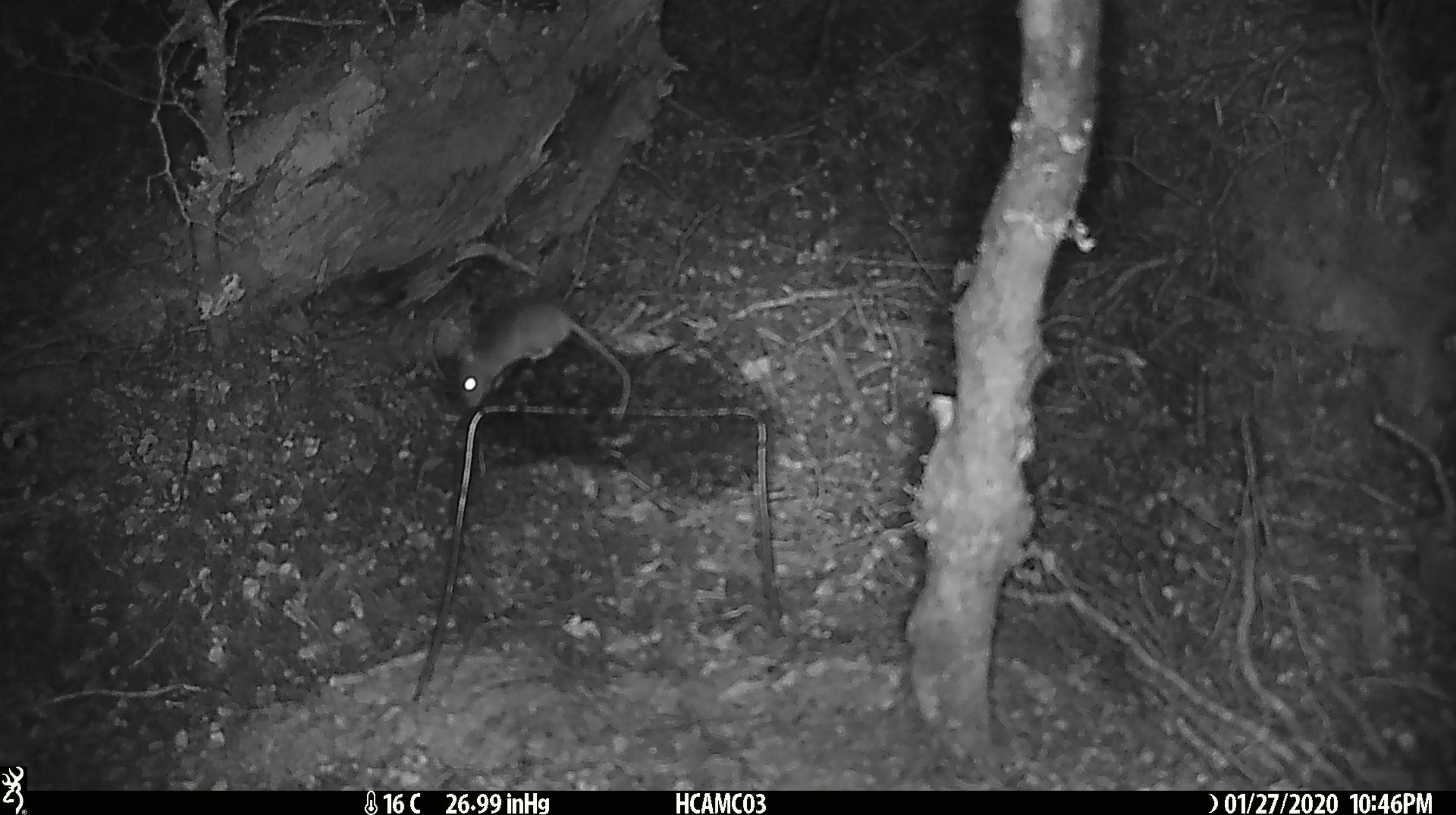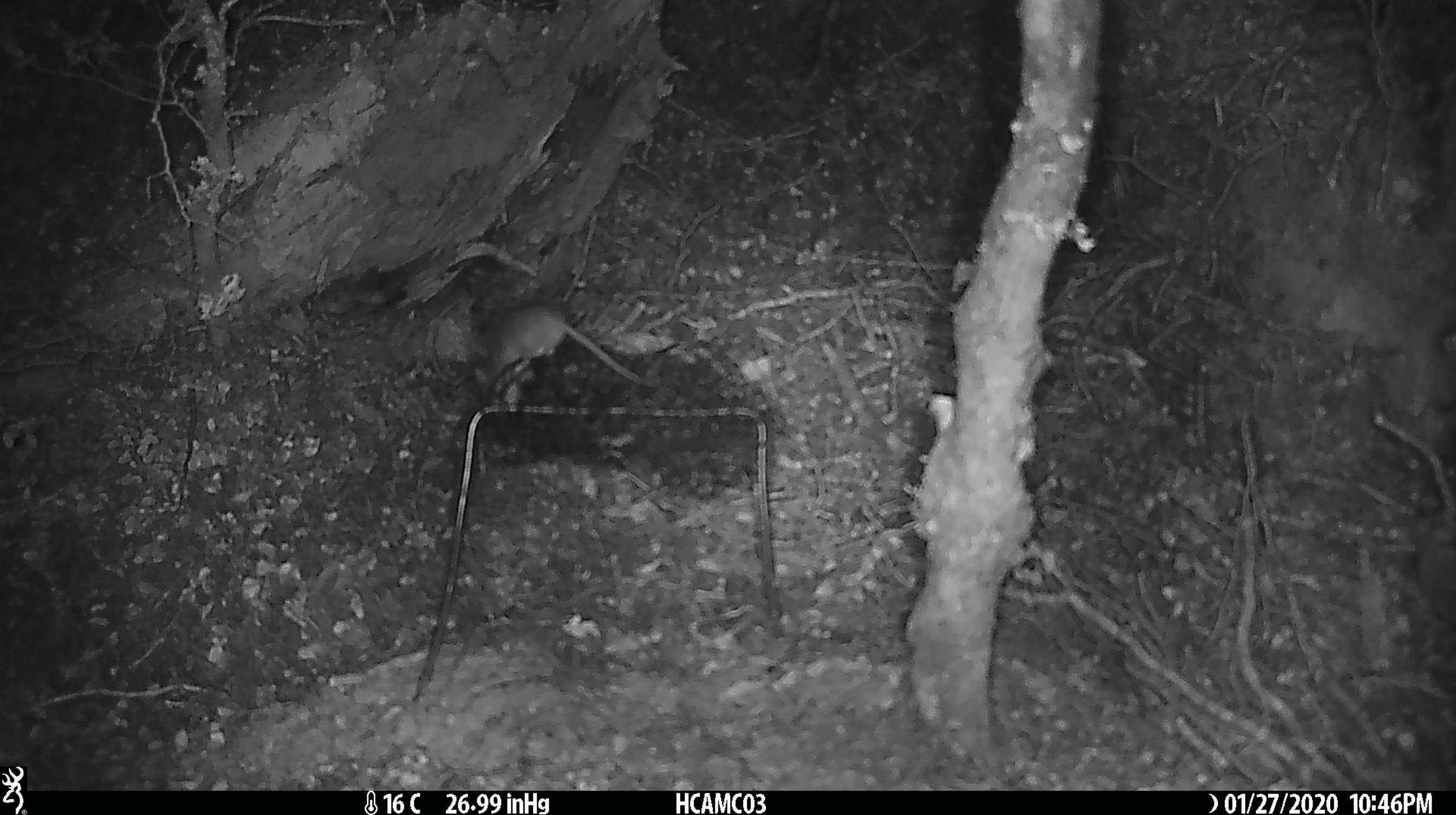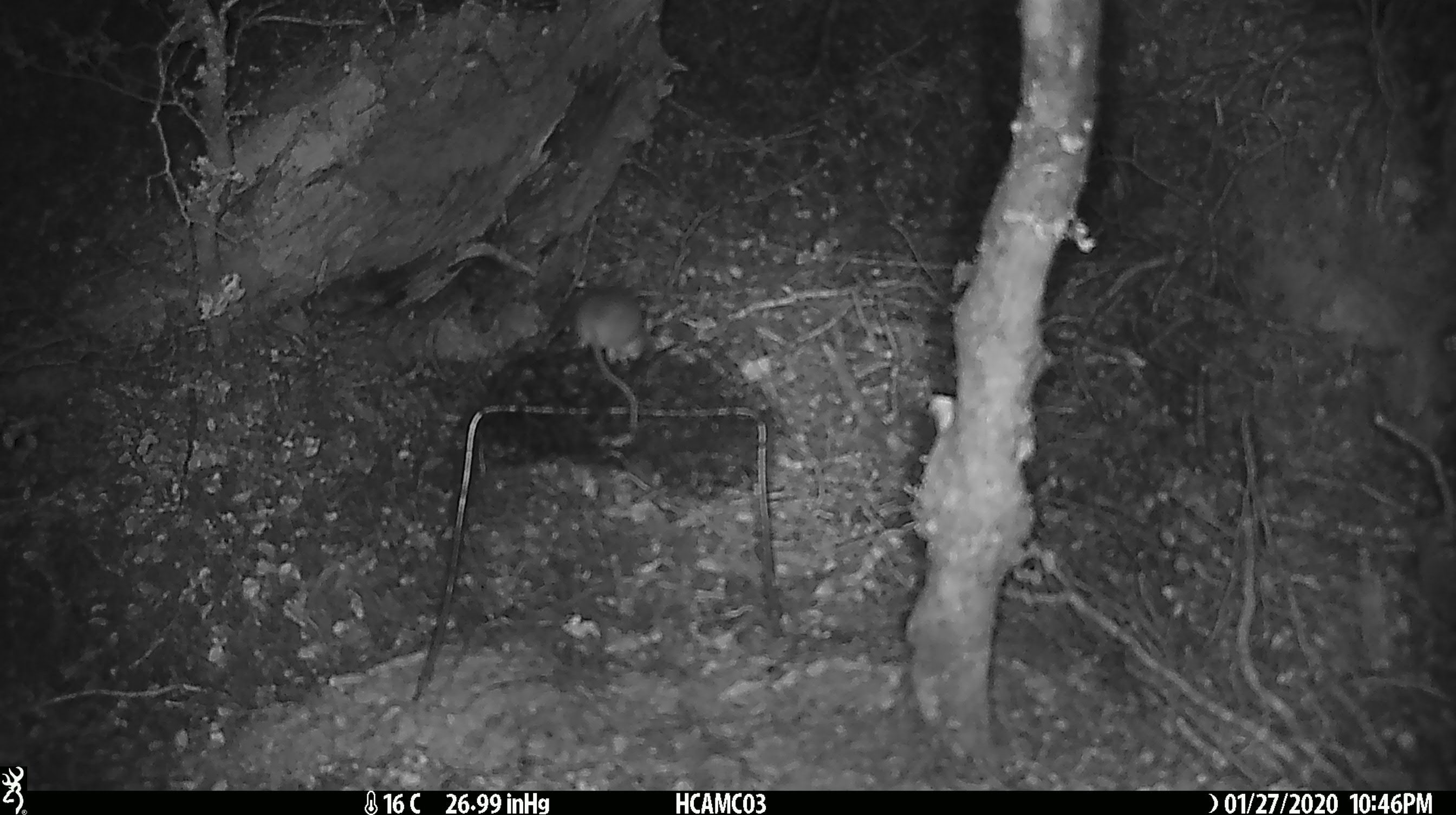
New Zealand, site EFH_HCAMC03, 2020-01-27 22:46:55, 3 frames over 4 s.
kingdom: Animalia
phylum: Chordata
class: Mammalia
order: Rodentia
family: Muridae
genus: Mus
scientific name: Mus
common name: mouse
Mouse (Mus).